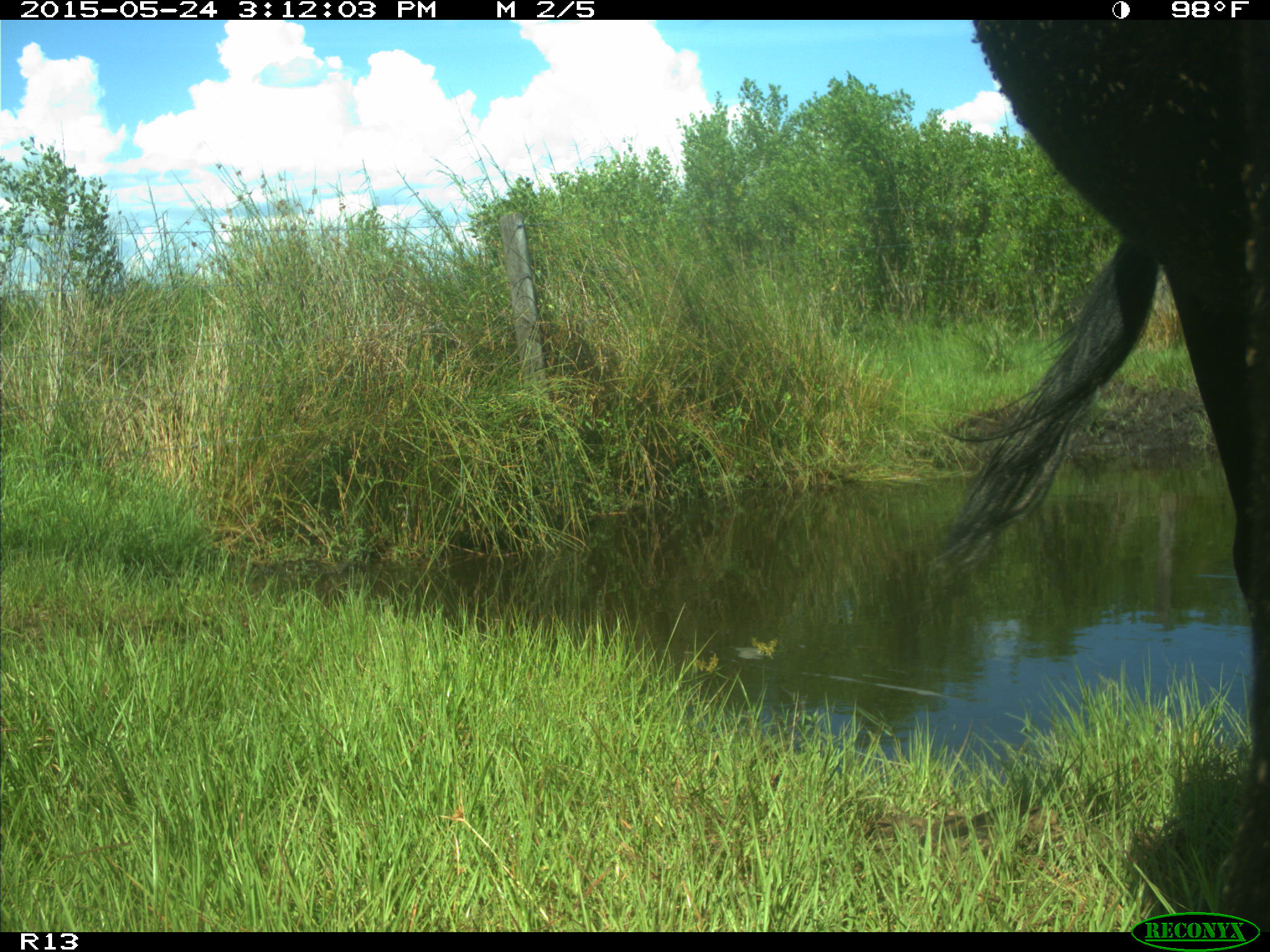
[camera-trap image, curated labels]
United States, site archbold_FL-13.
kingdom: Animalia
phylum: Chordata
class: Mammalia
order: Artiodactyla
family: Bovidae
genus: Bos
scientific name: Bos taurus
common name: domestic cow